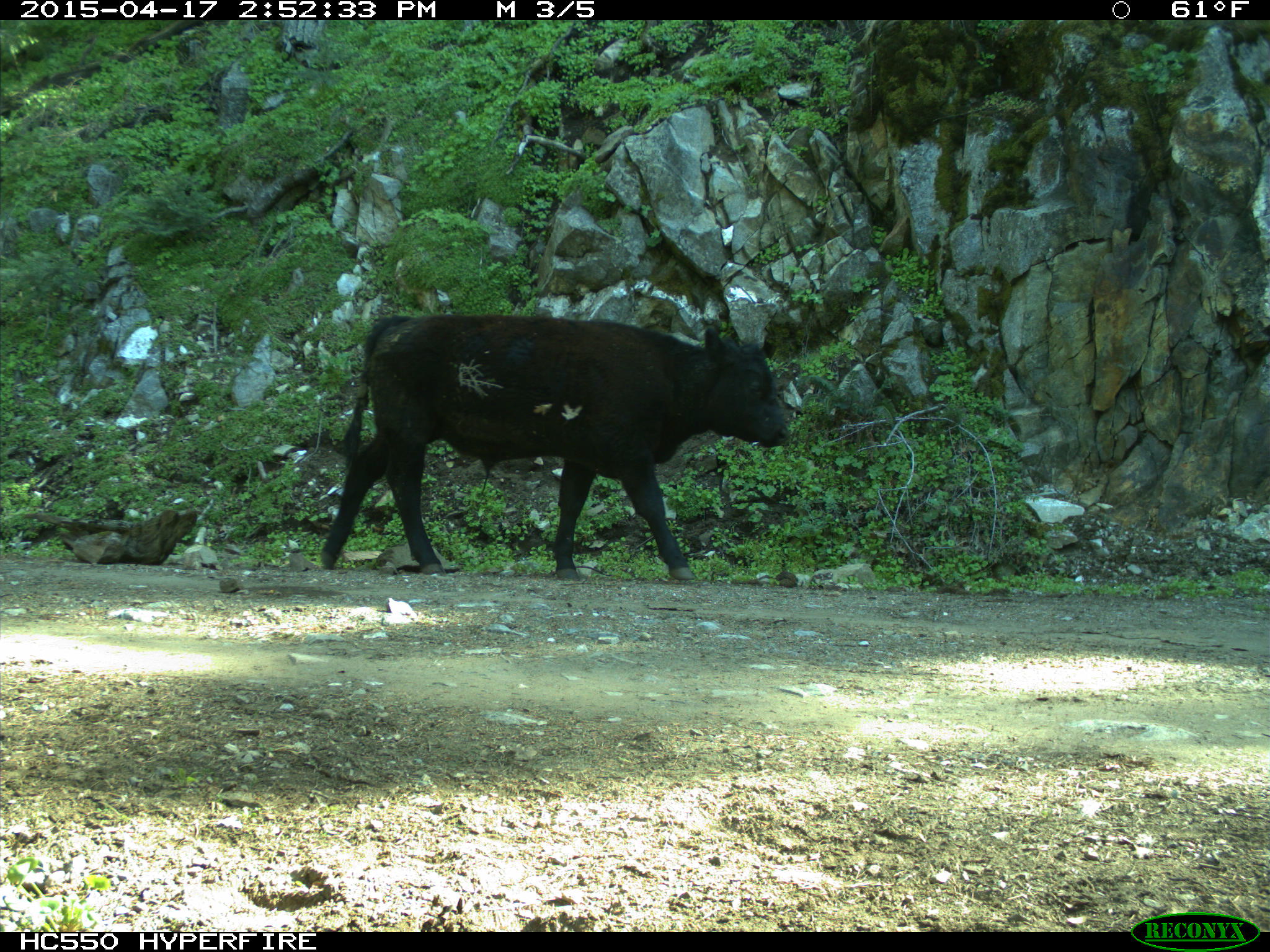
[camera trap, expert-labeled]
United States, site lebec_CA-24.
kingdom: Animalia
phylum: Chordata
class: Mammalia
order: Artiodactyla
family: Bovidae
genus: Bos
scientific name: Bos taurus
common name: domestic cow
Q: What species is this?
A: Bos taurus (domestic cow).